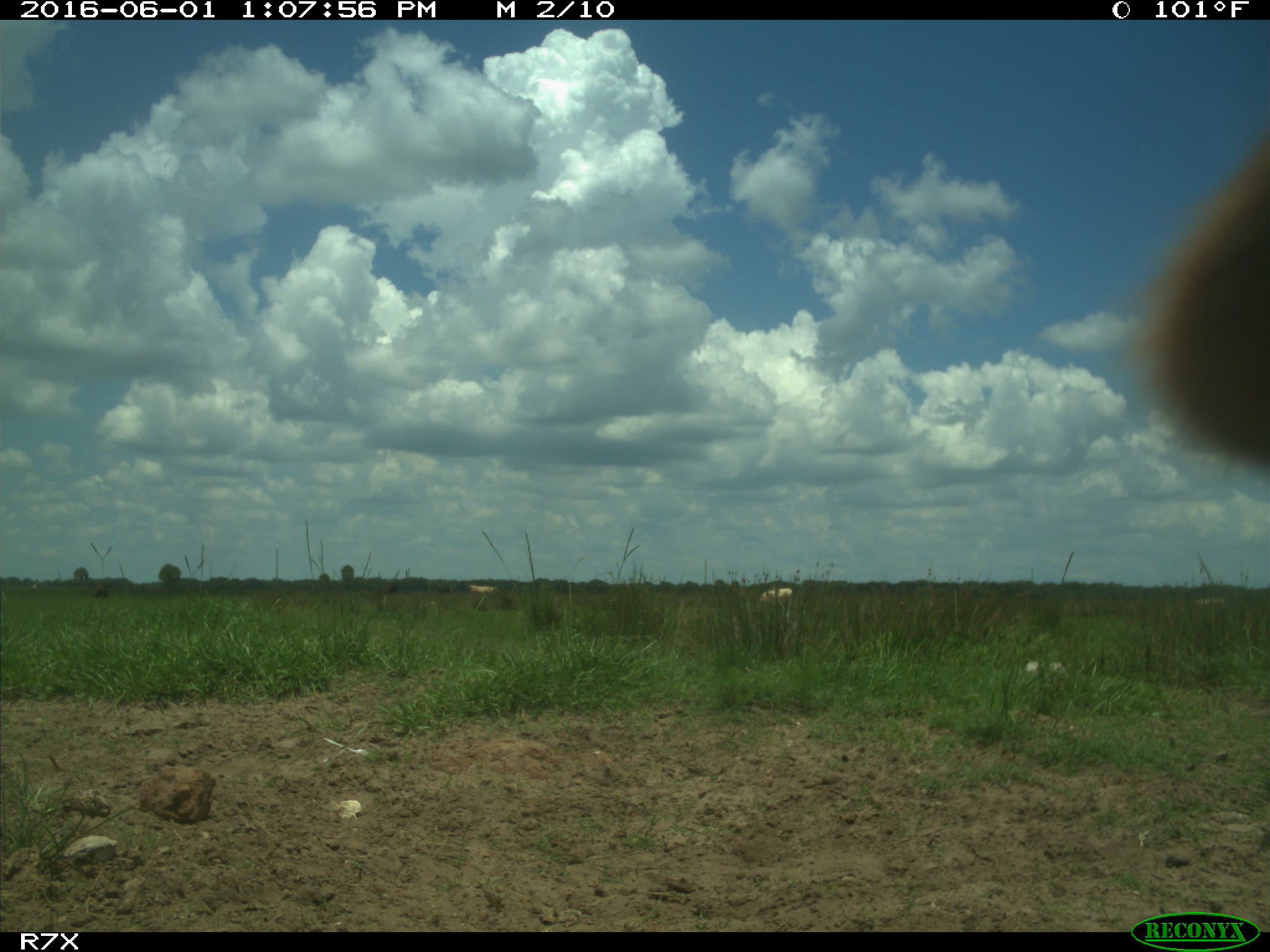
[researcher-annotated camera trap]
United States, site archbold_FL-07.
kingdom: Animalia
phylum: Chordata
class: Mammalia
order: Artiodactyla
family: Bovidae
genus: Bos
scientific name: Bos taurus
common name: domestic cow